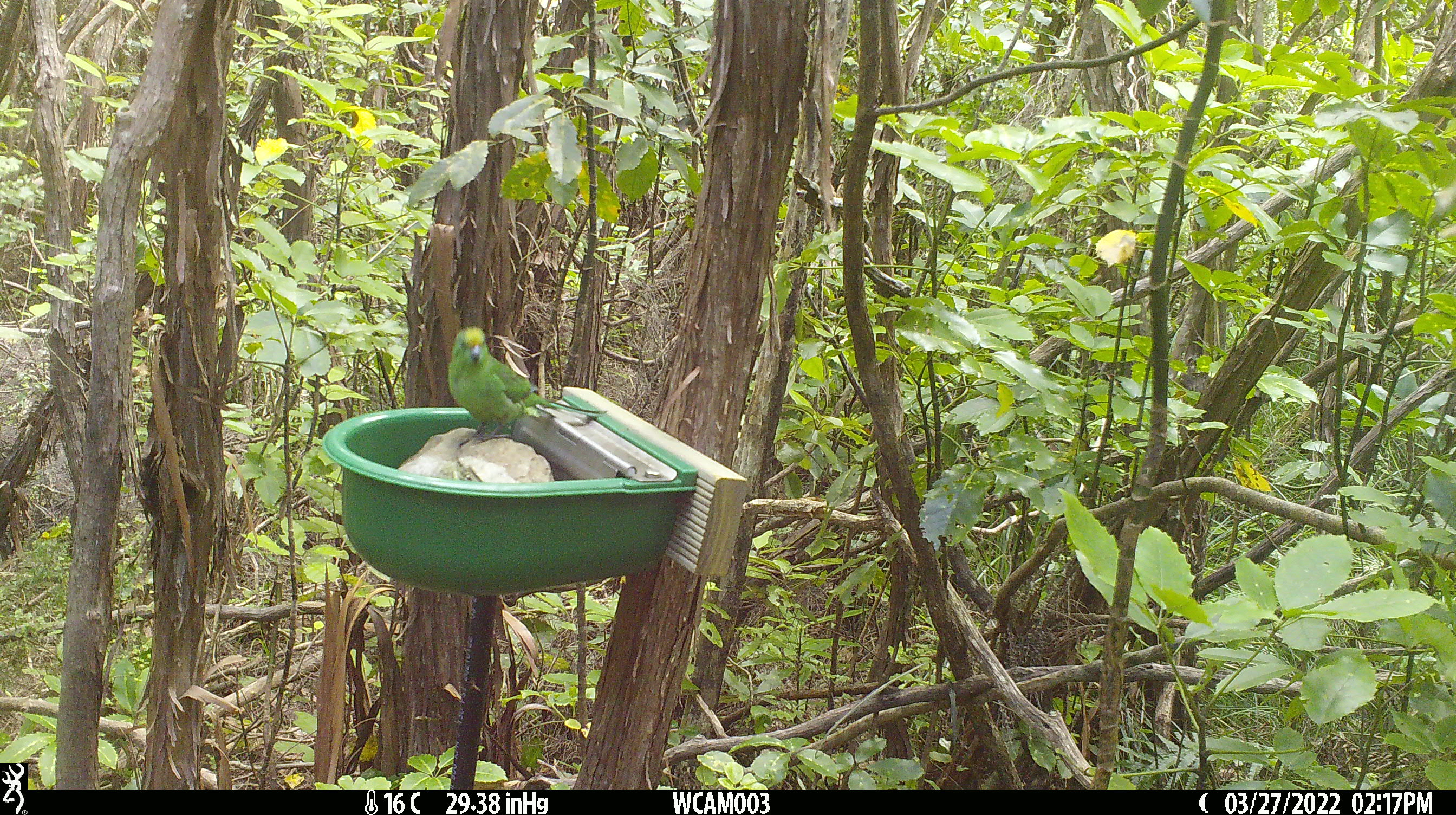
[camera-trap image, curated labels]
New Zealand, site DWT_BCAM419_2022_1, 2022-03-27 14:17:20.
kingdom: Animalia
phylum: Chordata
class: Aves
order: Psittaciformes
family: Psittaculidae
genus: Cyanoramphus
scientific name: Cyanoramphus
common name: parakeet